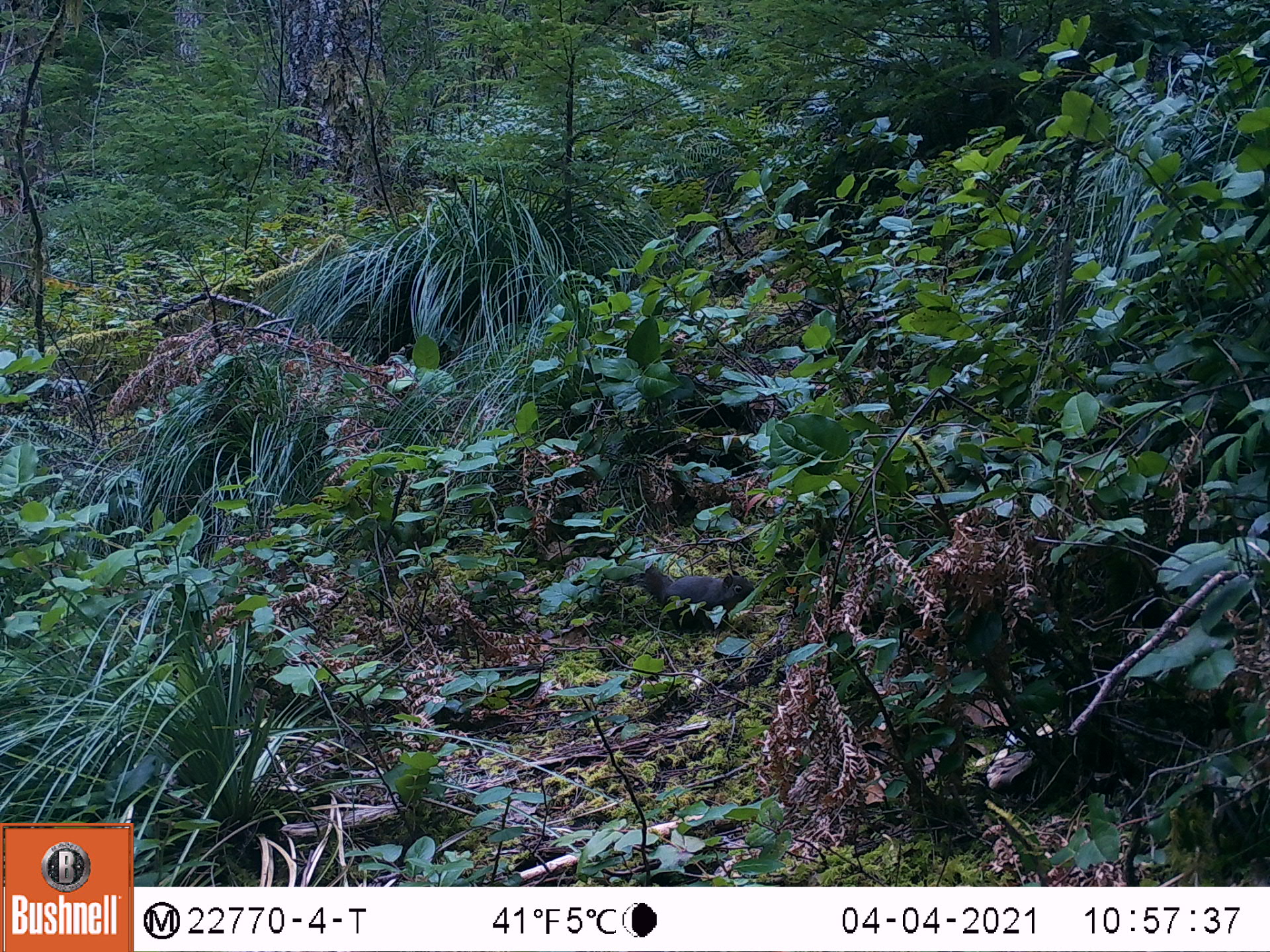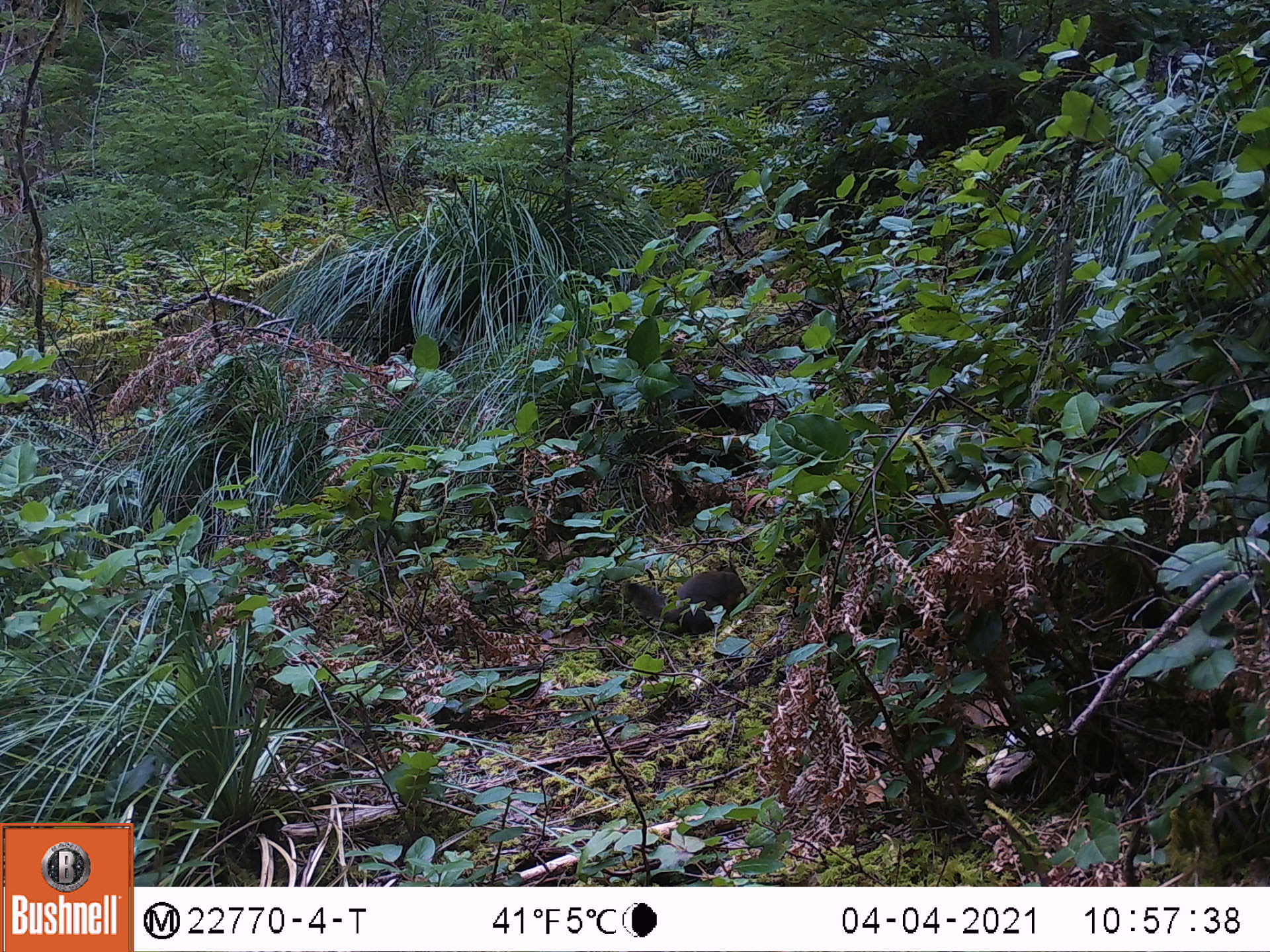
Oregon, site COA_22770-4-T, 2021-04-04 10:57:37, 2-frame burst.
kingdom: Animalia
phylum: Chordata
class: Mammalia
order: Rodentia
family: Sciuridae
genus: Tamiasciurus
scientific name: Tamiasciurus douglasii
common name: douglas squirrel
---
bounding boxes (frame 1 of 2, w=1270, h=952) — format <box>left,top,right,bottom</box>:
douglas squirrel: <box>629,558,761,630</box>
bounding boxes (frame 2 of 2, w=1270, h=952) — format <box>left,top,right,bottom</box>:
douglas squirrel: <box>615,562,752,630</box>